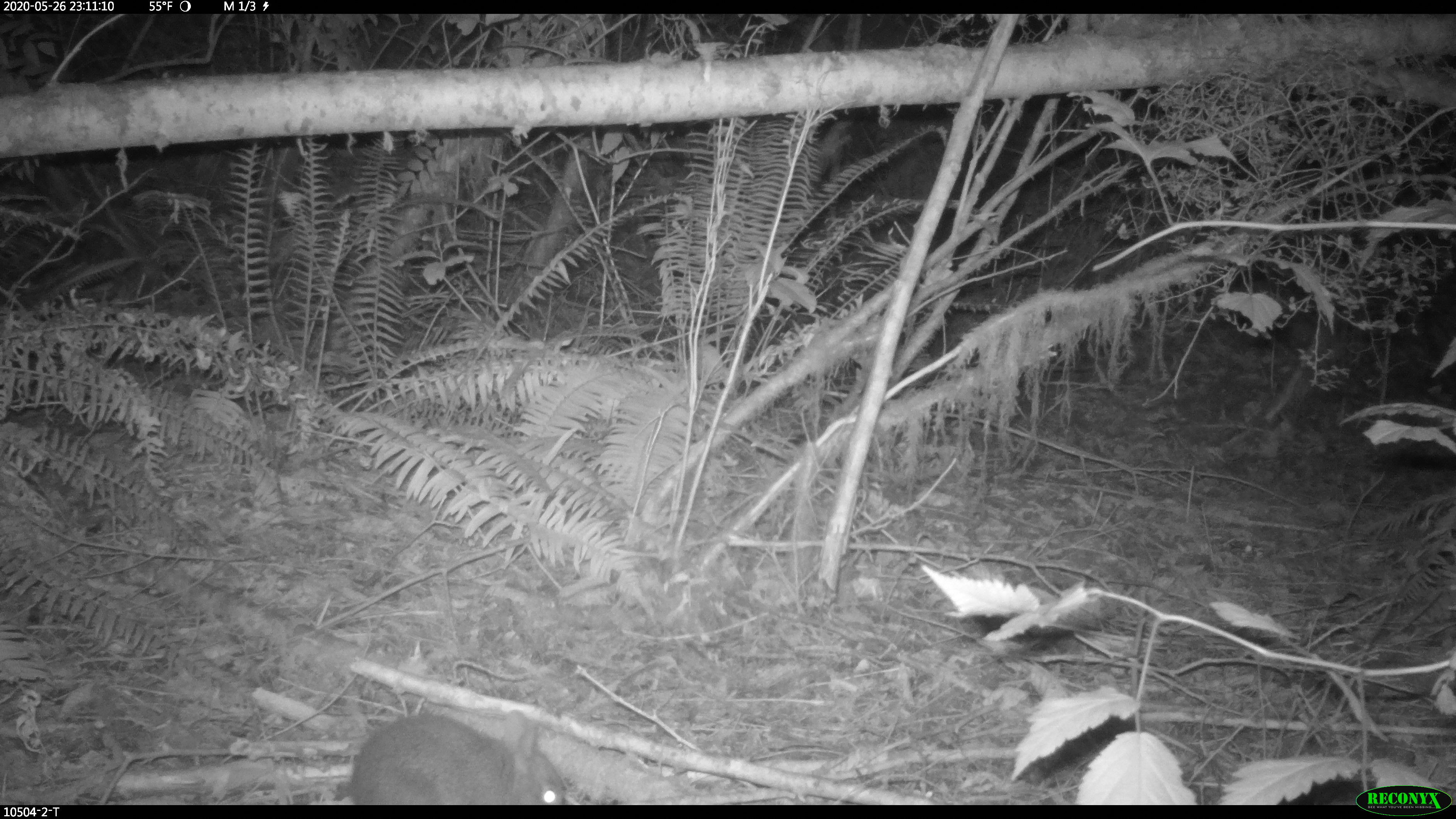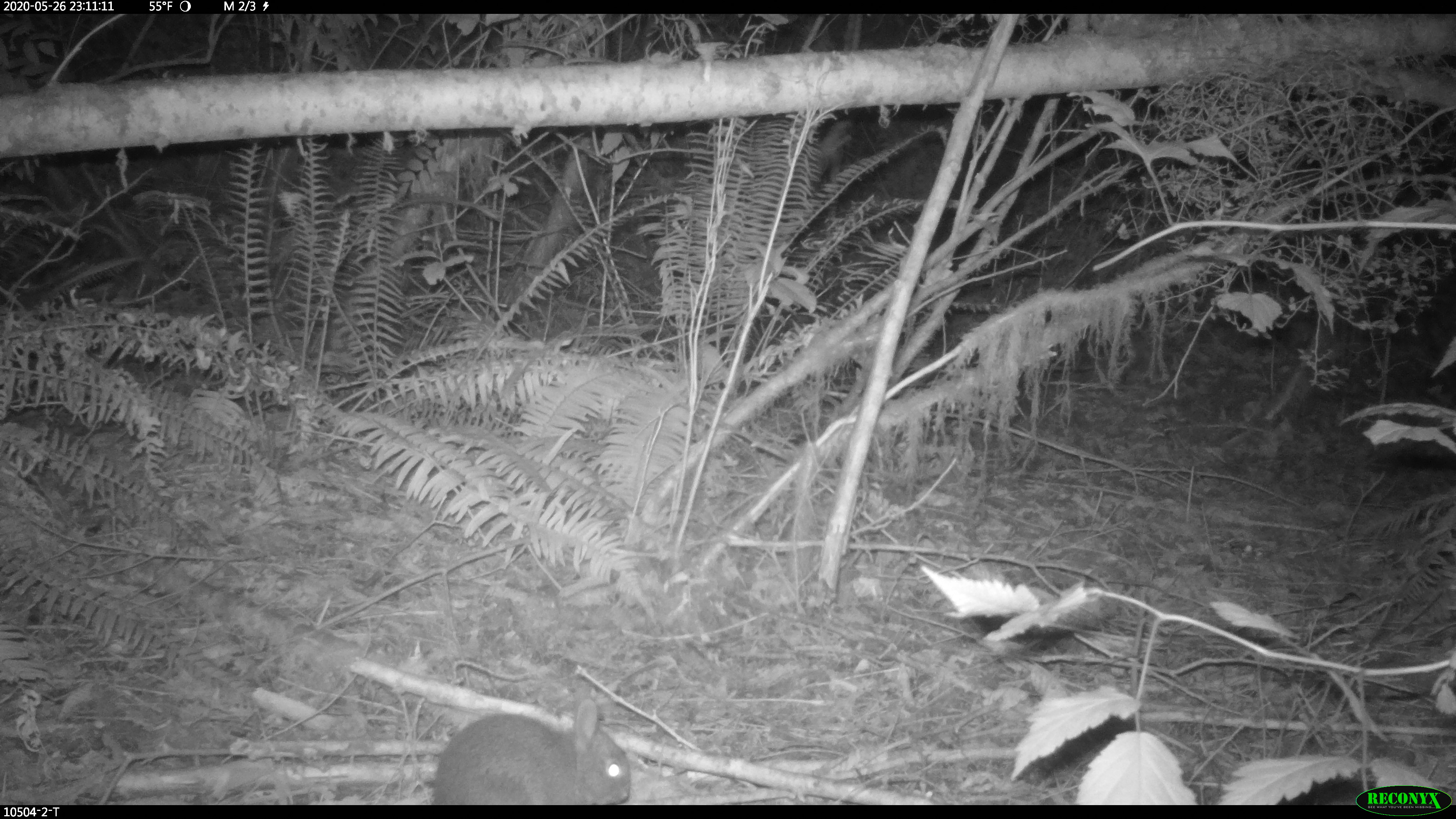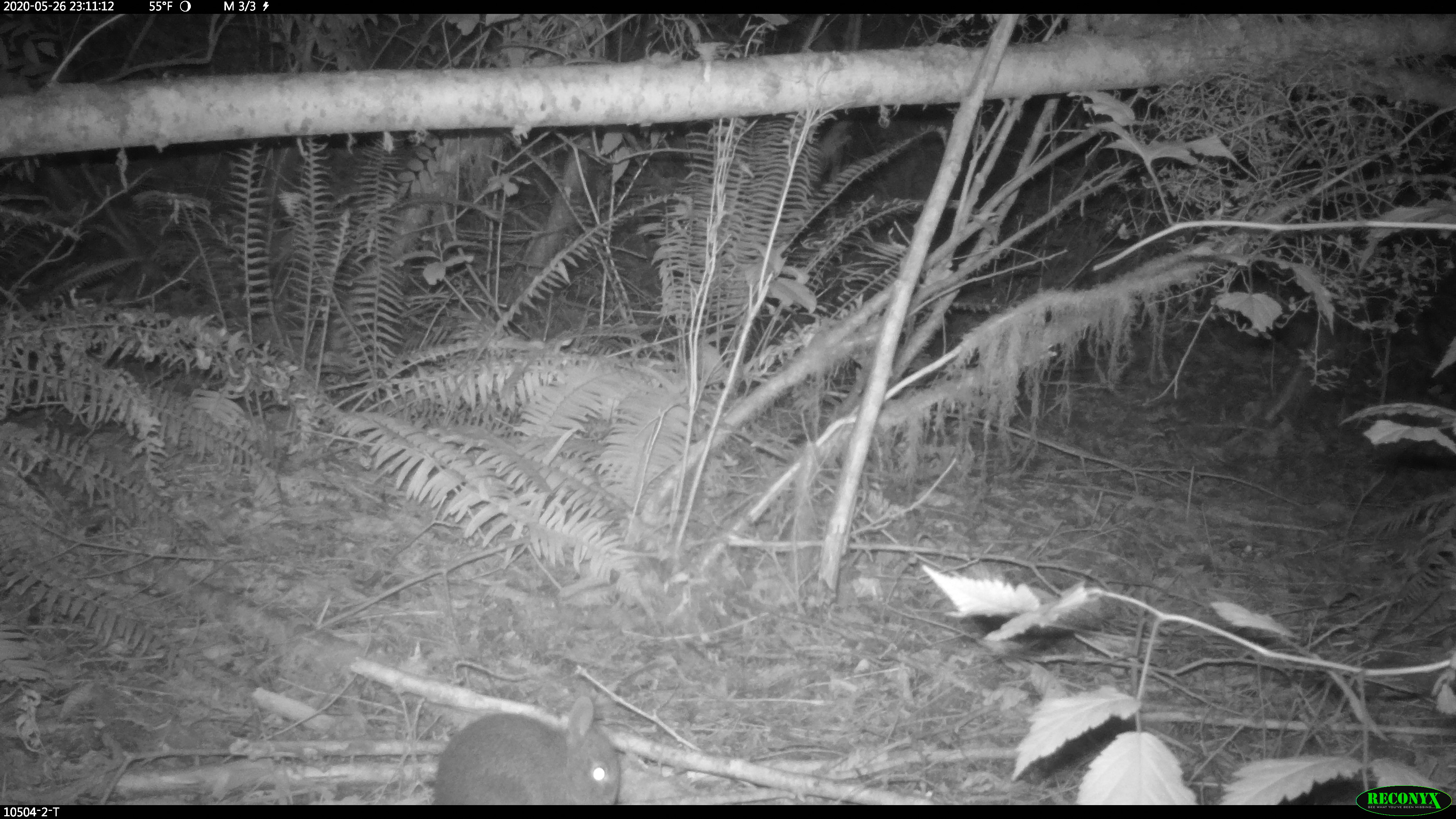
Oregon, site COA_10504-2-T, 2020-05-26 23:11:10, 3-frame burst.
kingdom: Animalia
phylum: Chordata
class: Mammalia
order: Lagomorpha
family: Leporidae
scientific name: Leporidae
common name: hares and rabbits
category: leporidae family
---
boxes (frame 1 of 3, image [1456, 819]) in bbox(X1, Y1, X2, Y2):
leporidae family: bbox(345, 707, 565, 802)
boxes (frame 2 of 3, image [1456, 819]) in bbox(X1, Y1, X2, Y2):
leporidae family: bbox(425, 683, 630, 802)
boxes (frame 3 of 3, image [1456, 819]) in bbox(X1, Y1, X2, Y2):
leporidae family: bbox(427, 677, 620, 801)